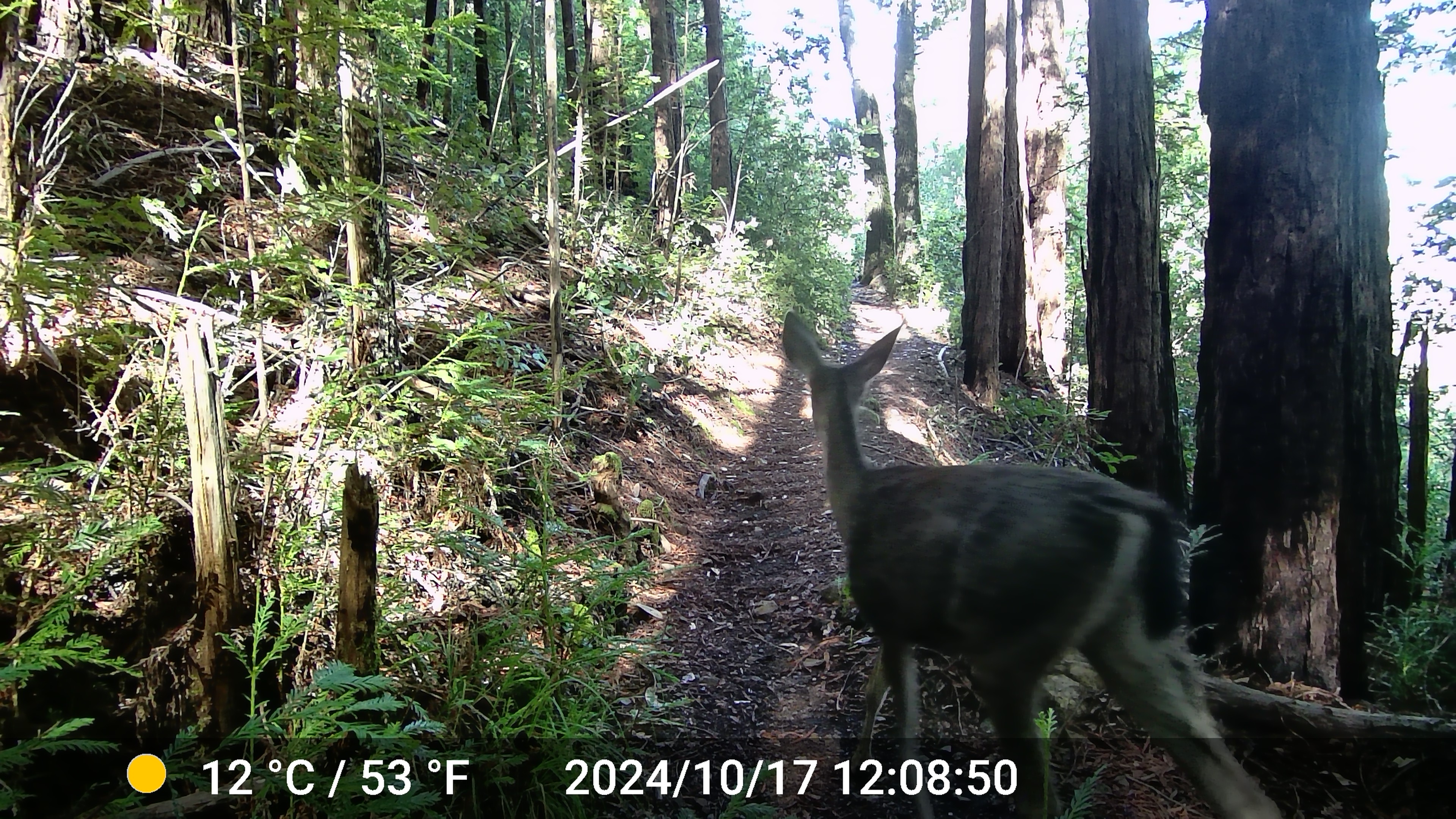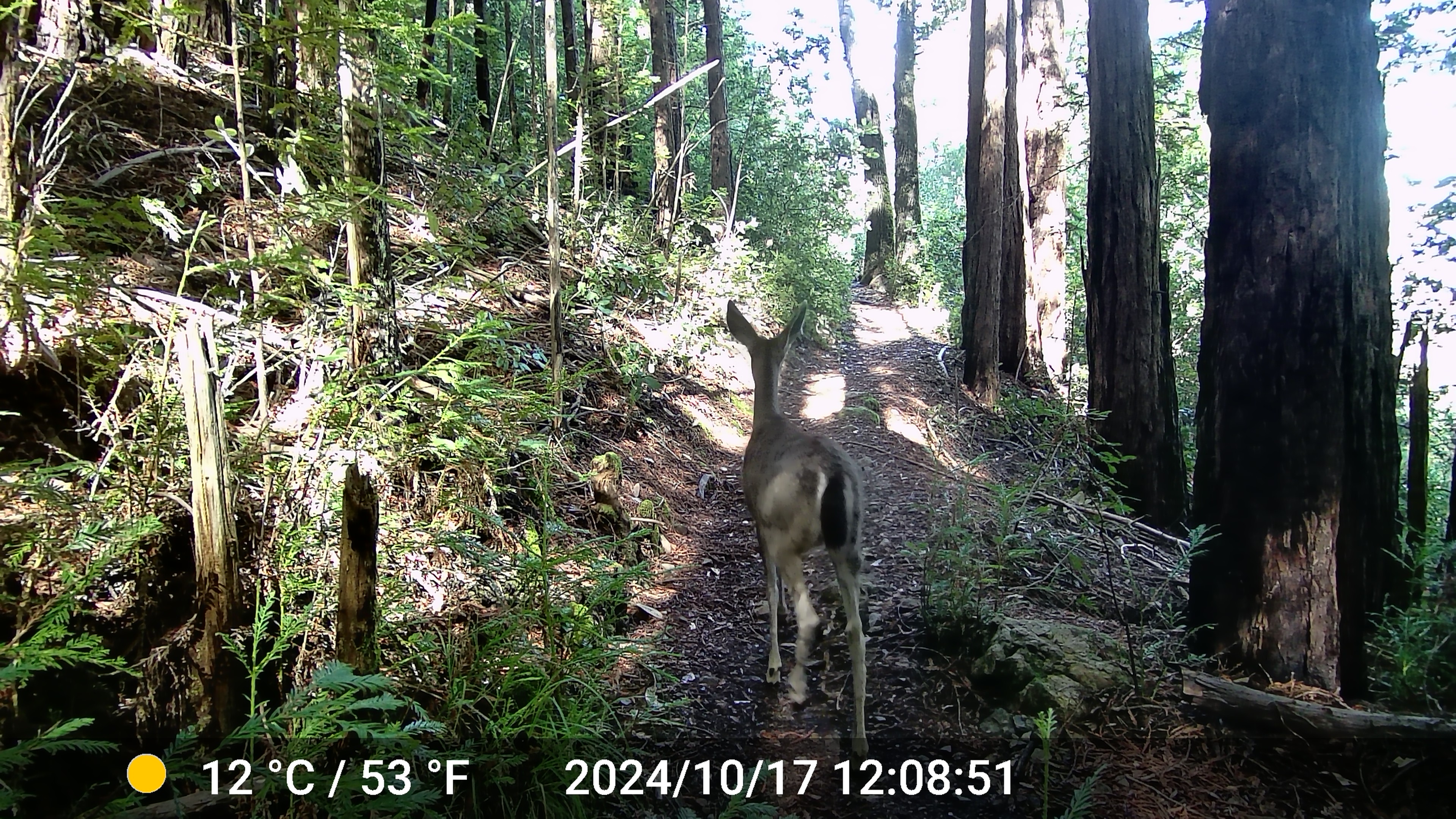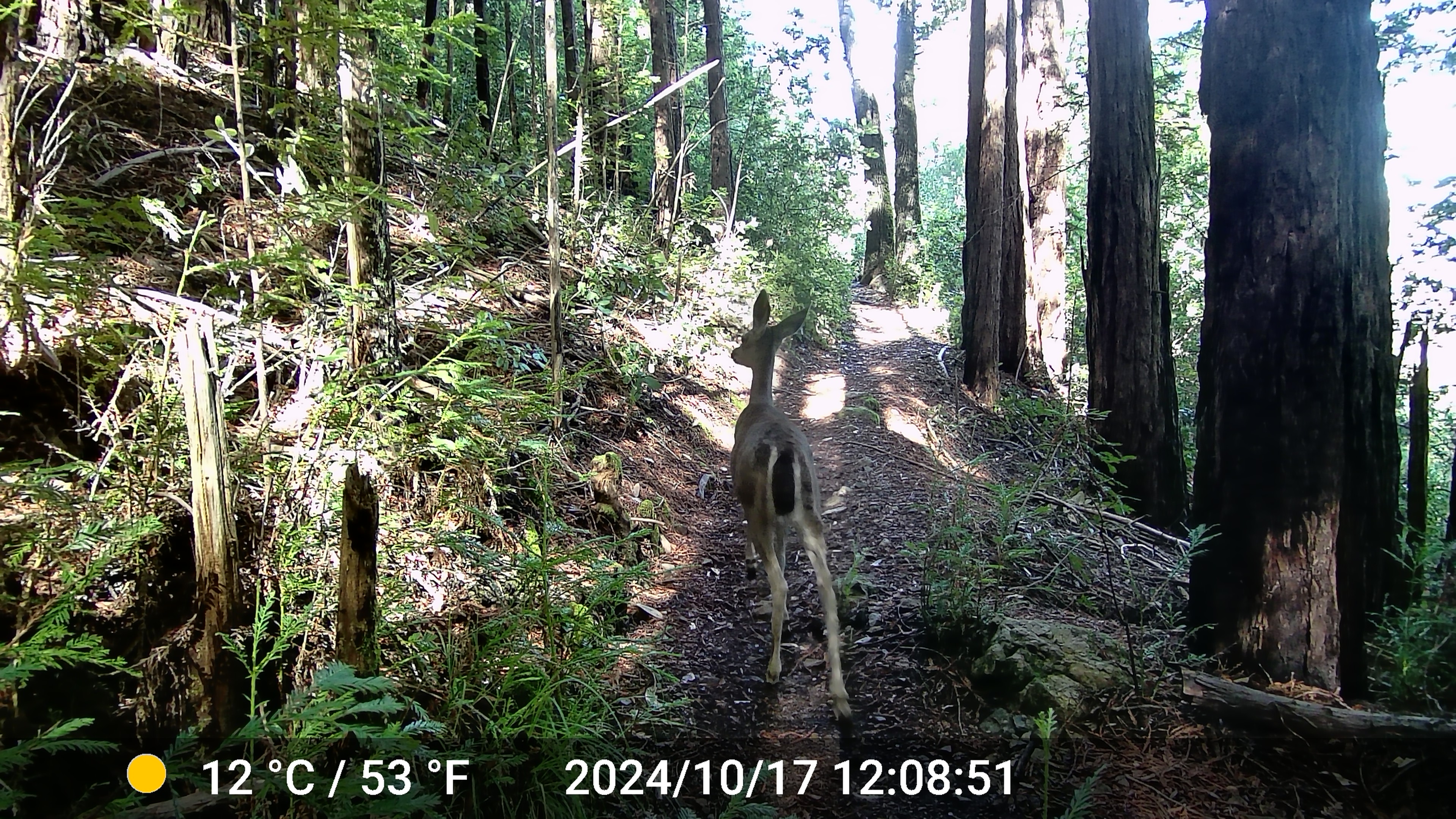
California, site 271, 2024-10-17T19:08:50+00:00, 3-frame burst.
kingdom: Animalia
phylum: Chordata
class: Mammalia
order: Artiodactyla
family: Cervidae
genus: Odocoileus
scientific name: Odocoileus hemionus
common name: mule deer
Mule deer (Odocoileus hemionus).